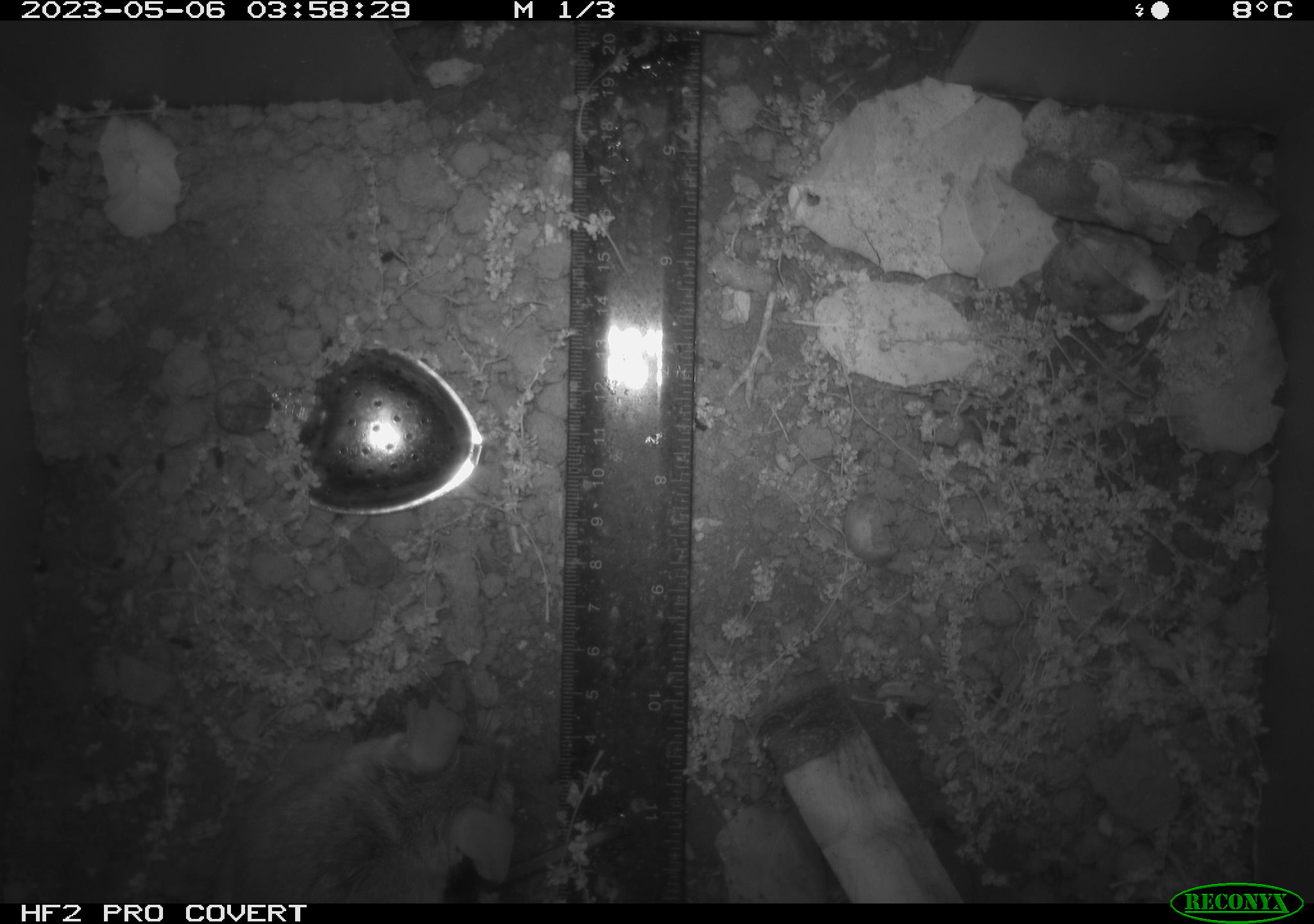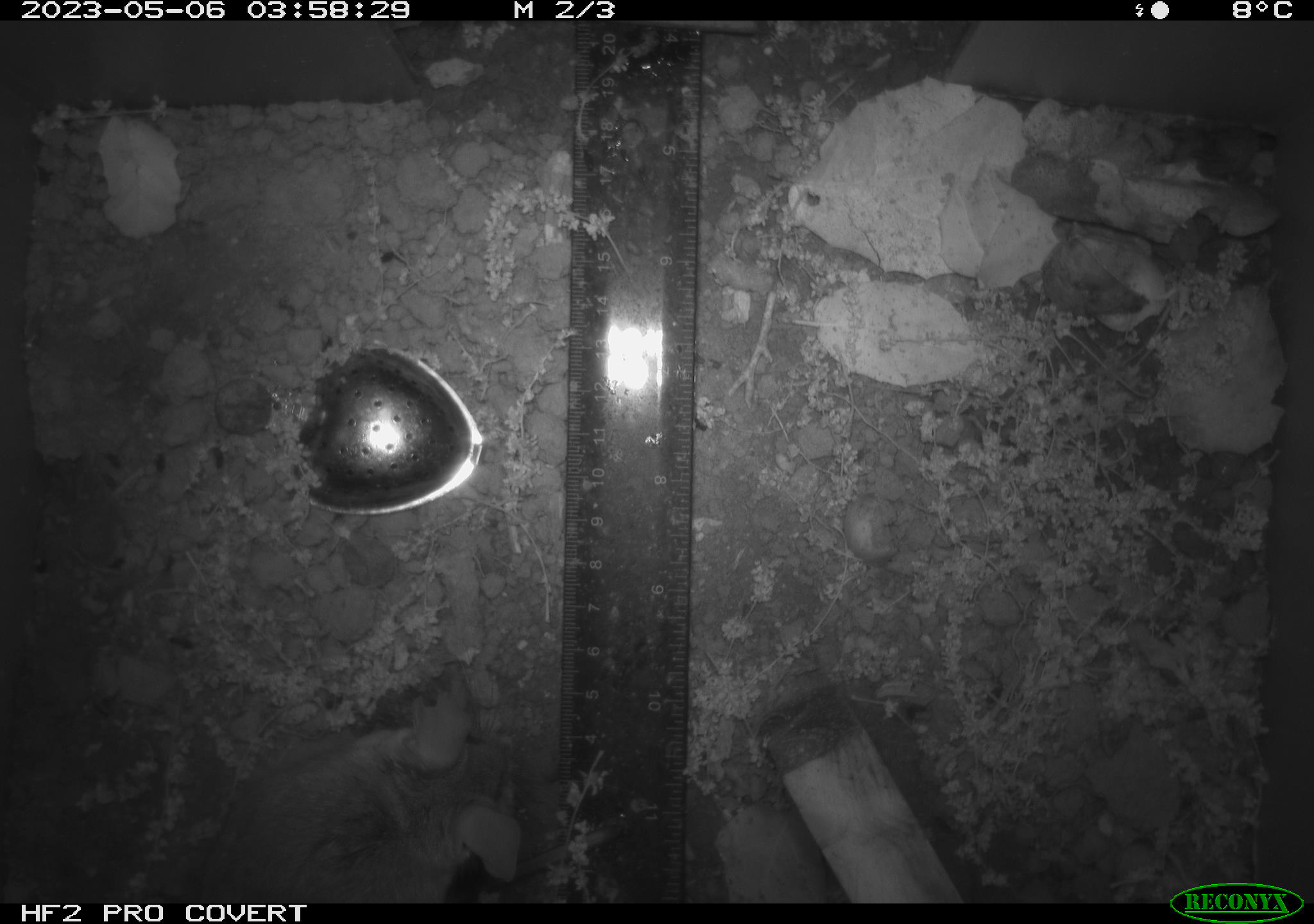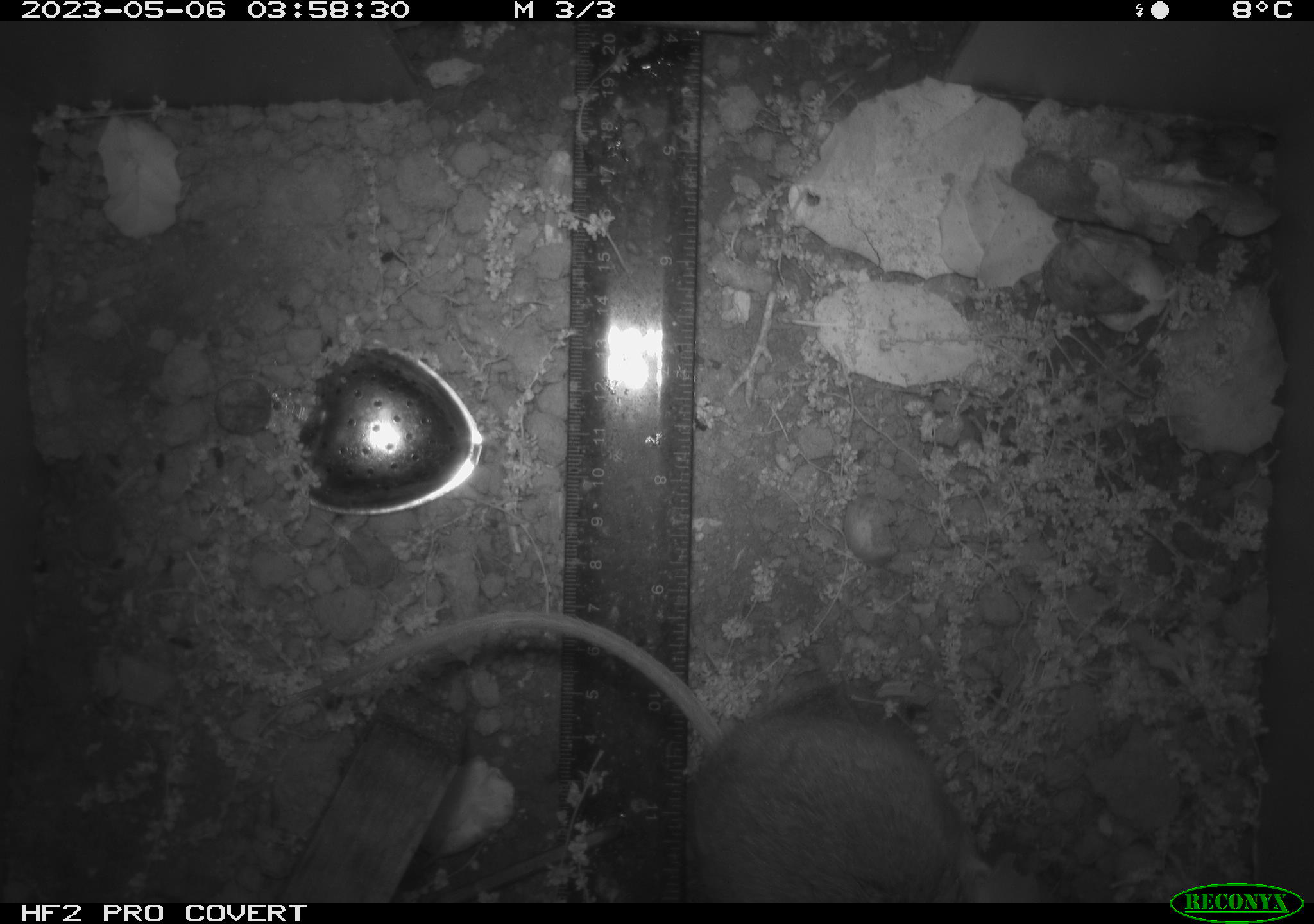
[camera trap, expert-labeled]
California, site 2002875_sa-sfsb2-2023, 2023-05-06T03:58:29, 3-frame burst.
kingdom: Animalia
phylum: Chordata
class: Mammalia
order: Rodentia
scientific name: Rodentia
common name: mouse species